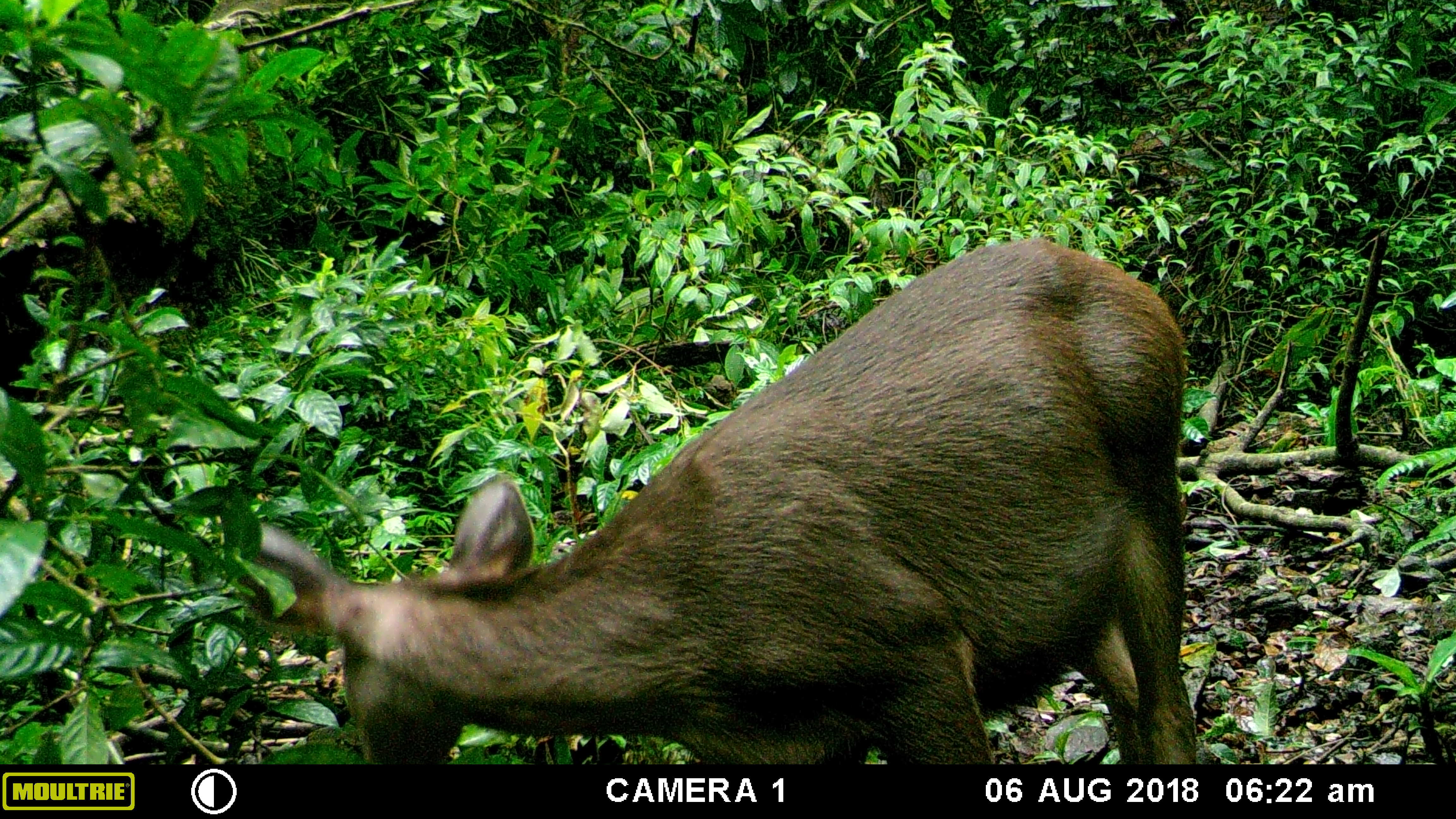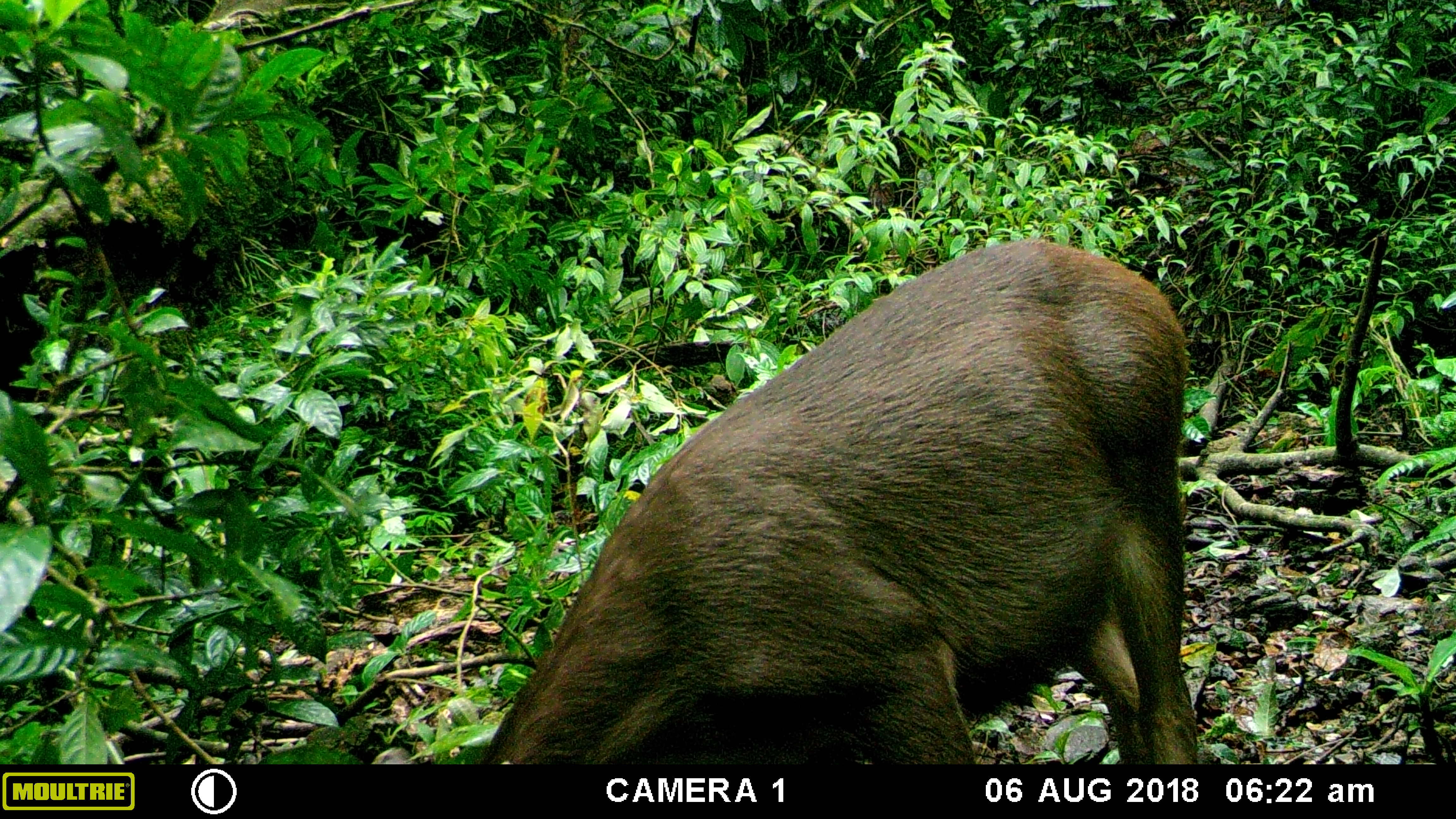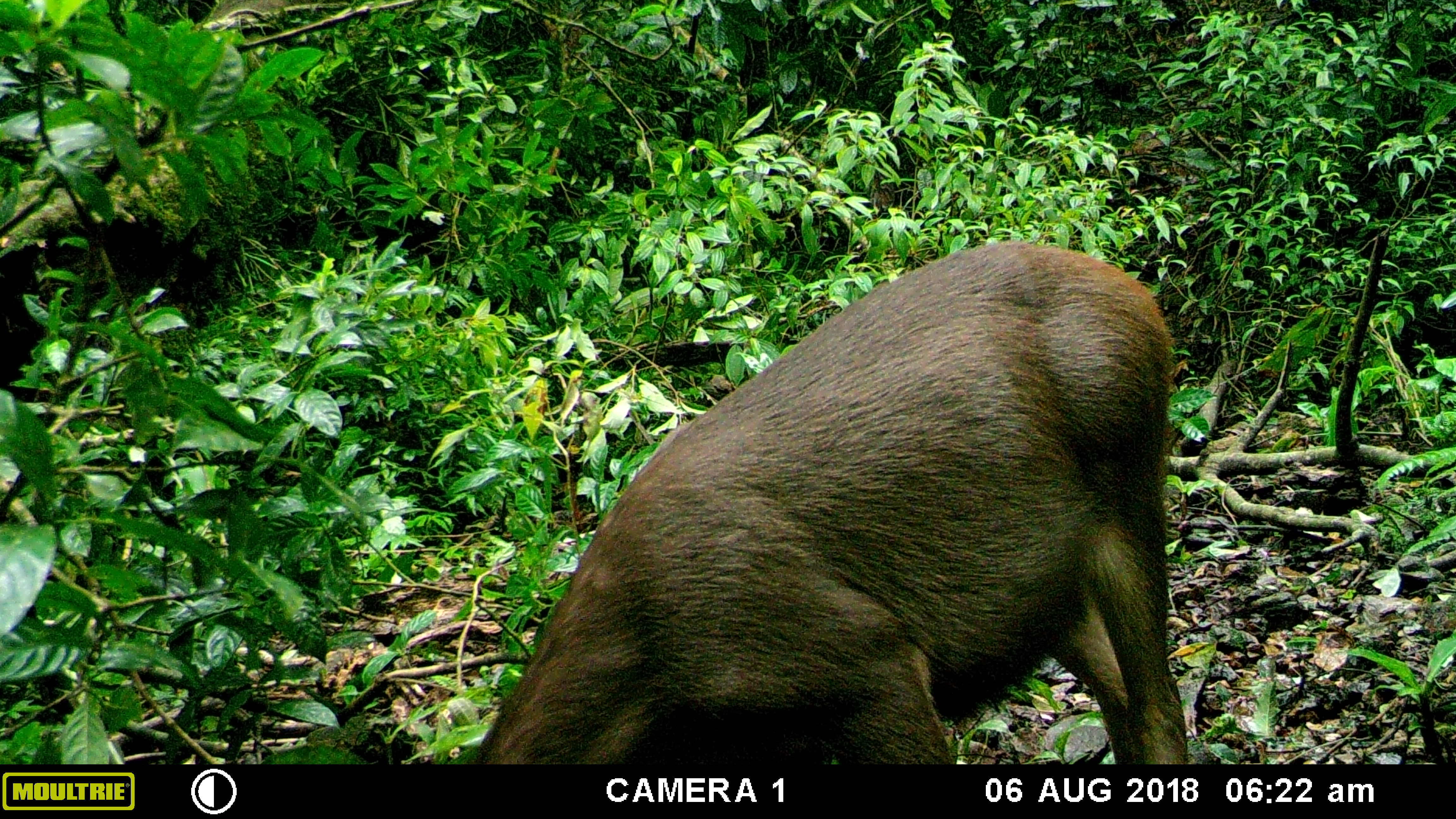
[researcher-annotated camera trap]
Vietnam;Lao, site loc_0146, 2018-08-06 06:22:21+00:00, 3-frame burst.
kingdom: Animalia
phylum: Chordata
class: Mammalia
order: Artiodactyla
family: Cervidae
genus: Rusa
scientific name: Rusa unicolor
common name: sambar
Sambar (Rusa unicolor). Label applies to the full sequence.